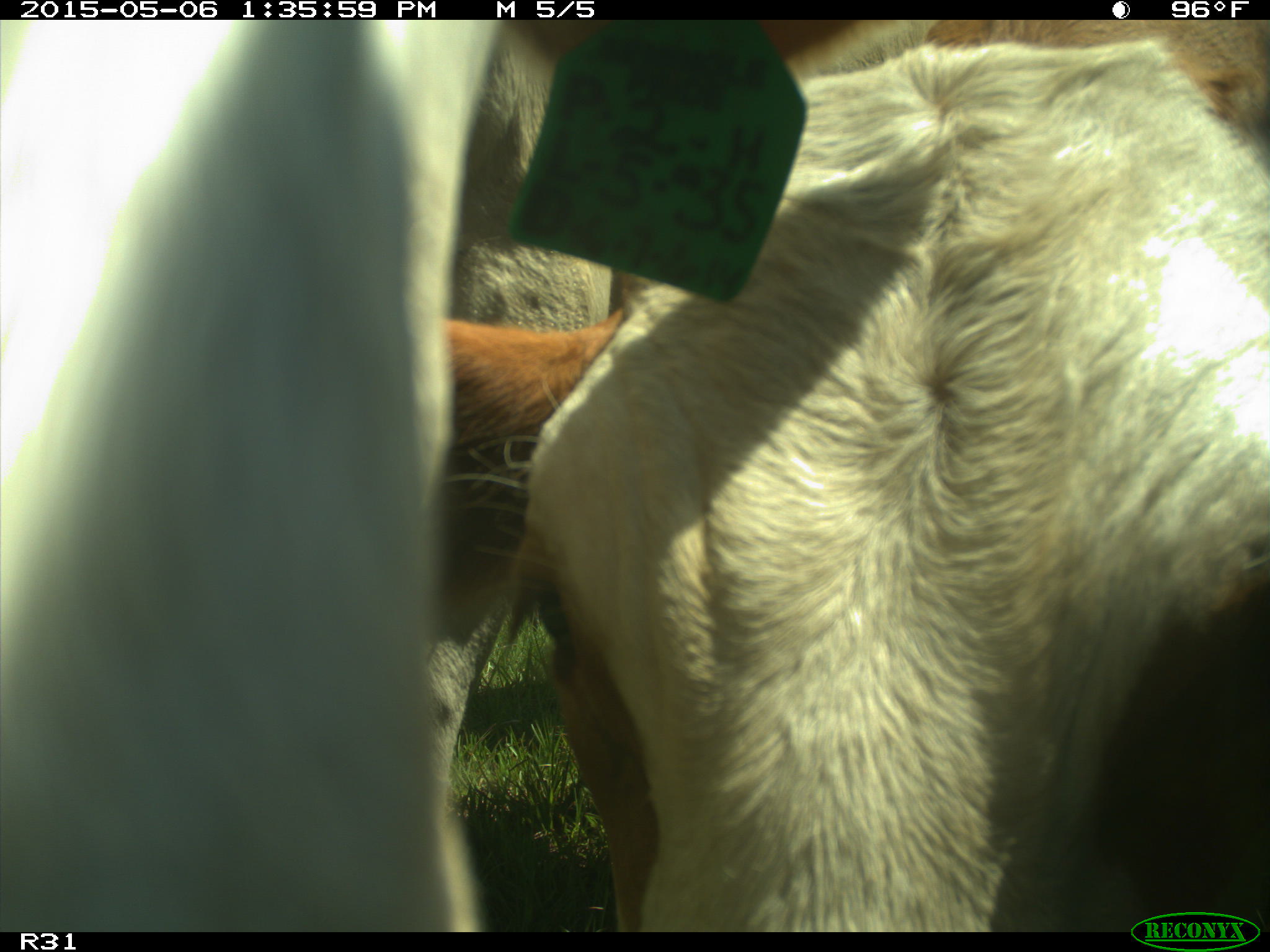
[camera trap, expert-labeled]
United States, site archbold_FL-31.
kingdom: Animalia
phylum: Chordata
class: Mammalia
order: Artiodactyla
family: Bovidae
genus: Bos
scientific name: Bos taurus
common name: domestic cow